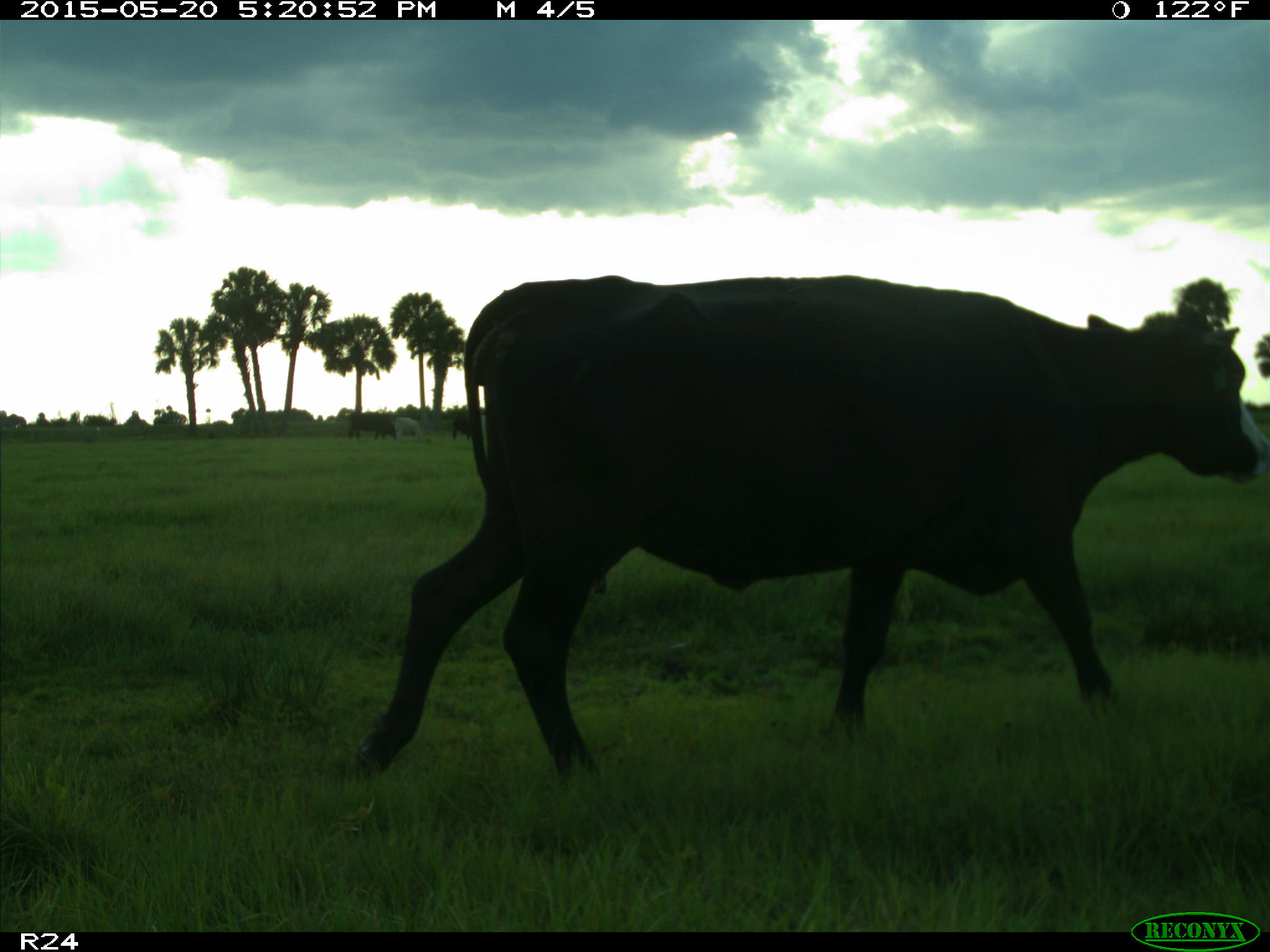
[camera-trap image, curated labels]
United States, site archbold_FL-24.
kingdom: Animalia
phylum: Chordata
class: Mammalia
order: Artiodactyla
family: Bovidae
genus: Bos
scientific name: Bos taurus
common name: domestic cow